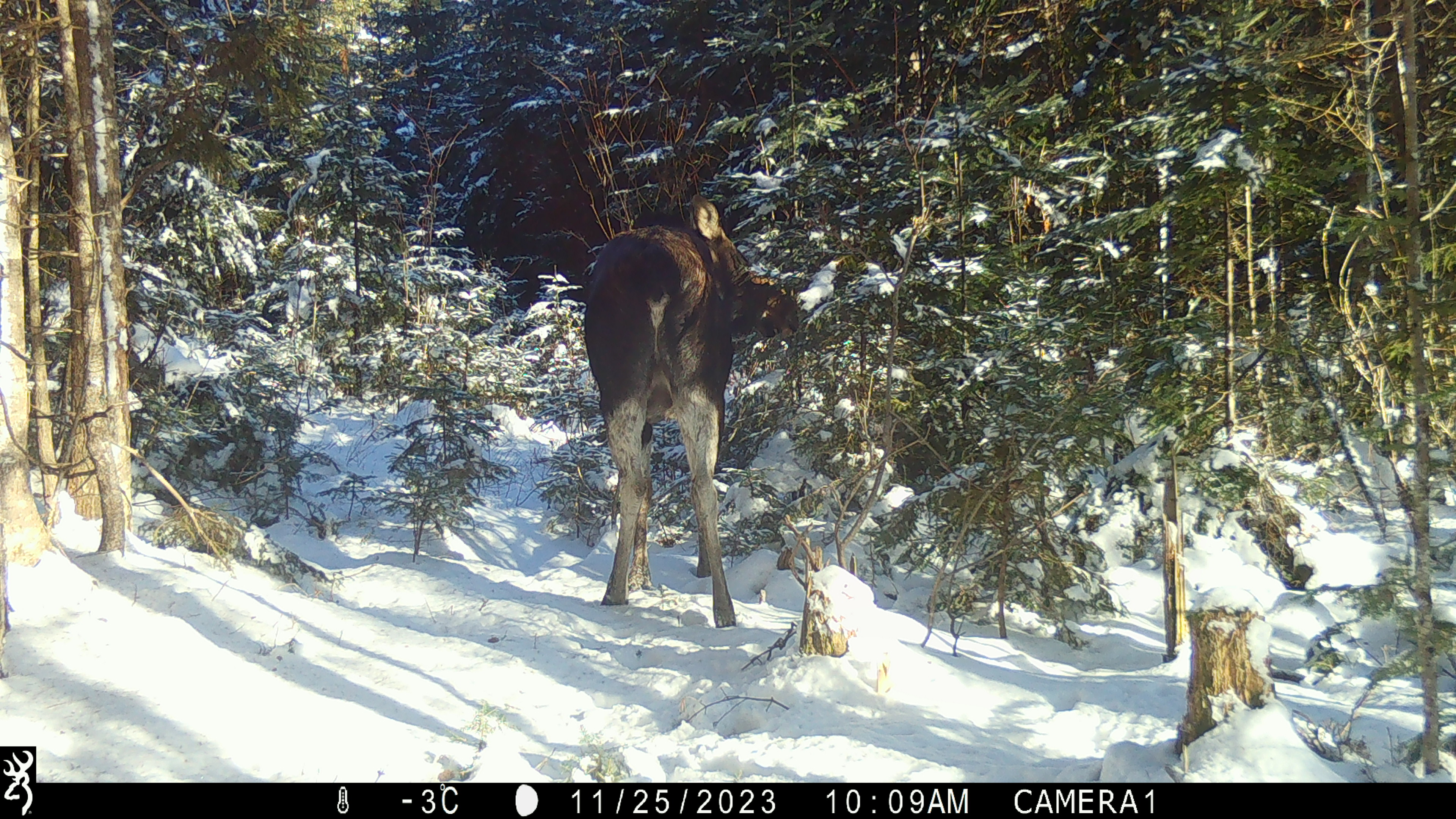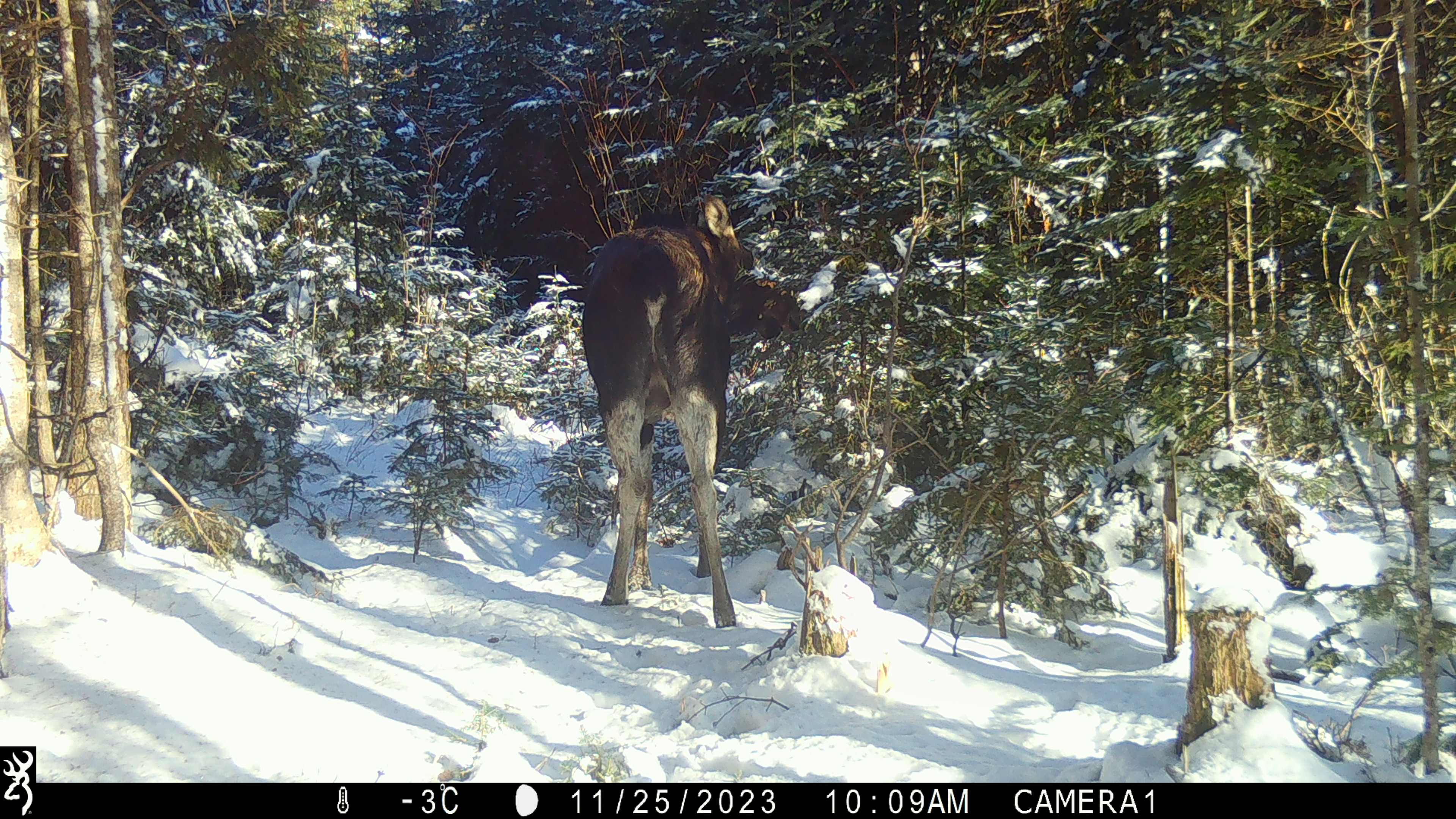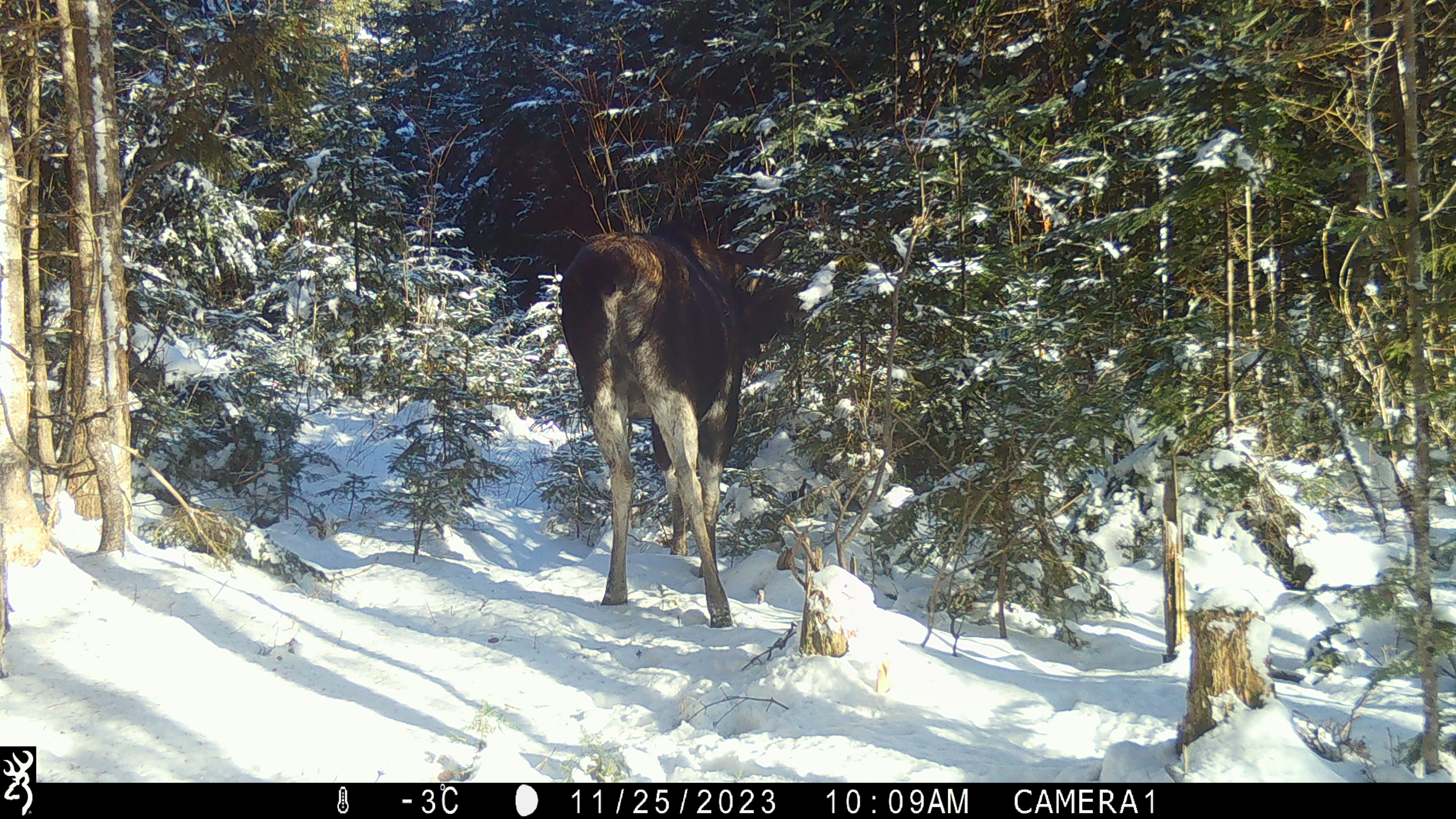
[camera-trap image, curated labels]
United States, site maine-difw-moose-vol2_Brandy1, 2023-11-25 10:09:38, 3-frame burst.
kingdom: Animalia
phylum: Chordata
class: Mammalia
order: Artiodactyla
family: Cervidae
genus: Alces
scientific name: Alces alces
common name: moose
Moose (Alces alces).